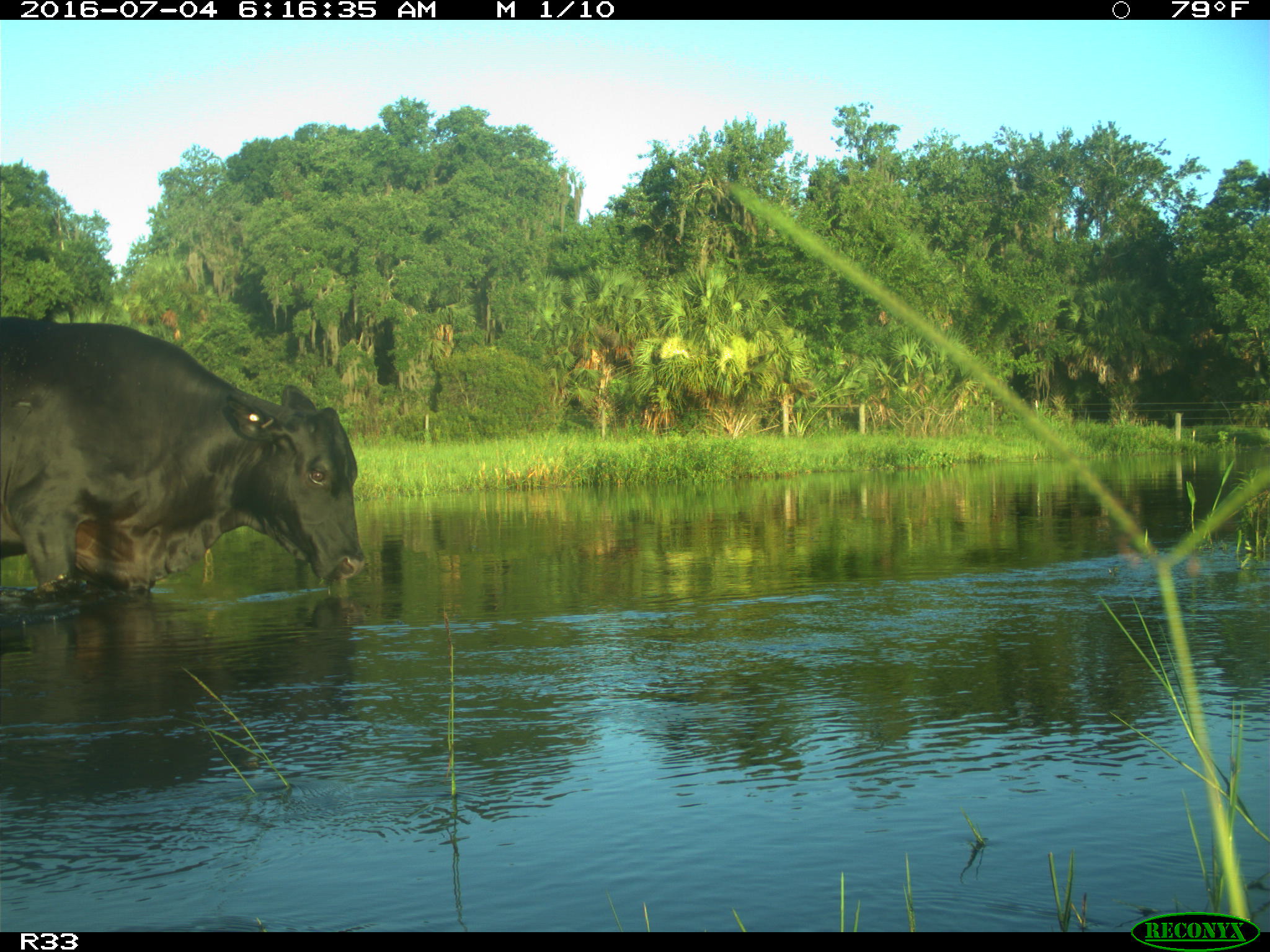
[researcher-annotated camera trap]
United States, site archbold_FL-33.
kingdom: Animalia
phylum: Chordata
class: Mammalia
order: Artiodactyla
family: Bovidae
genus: Bos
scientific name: Bos taurus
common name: domestic cow